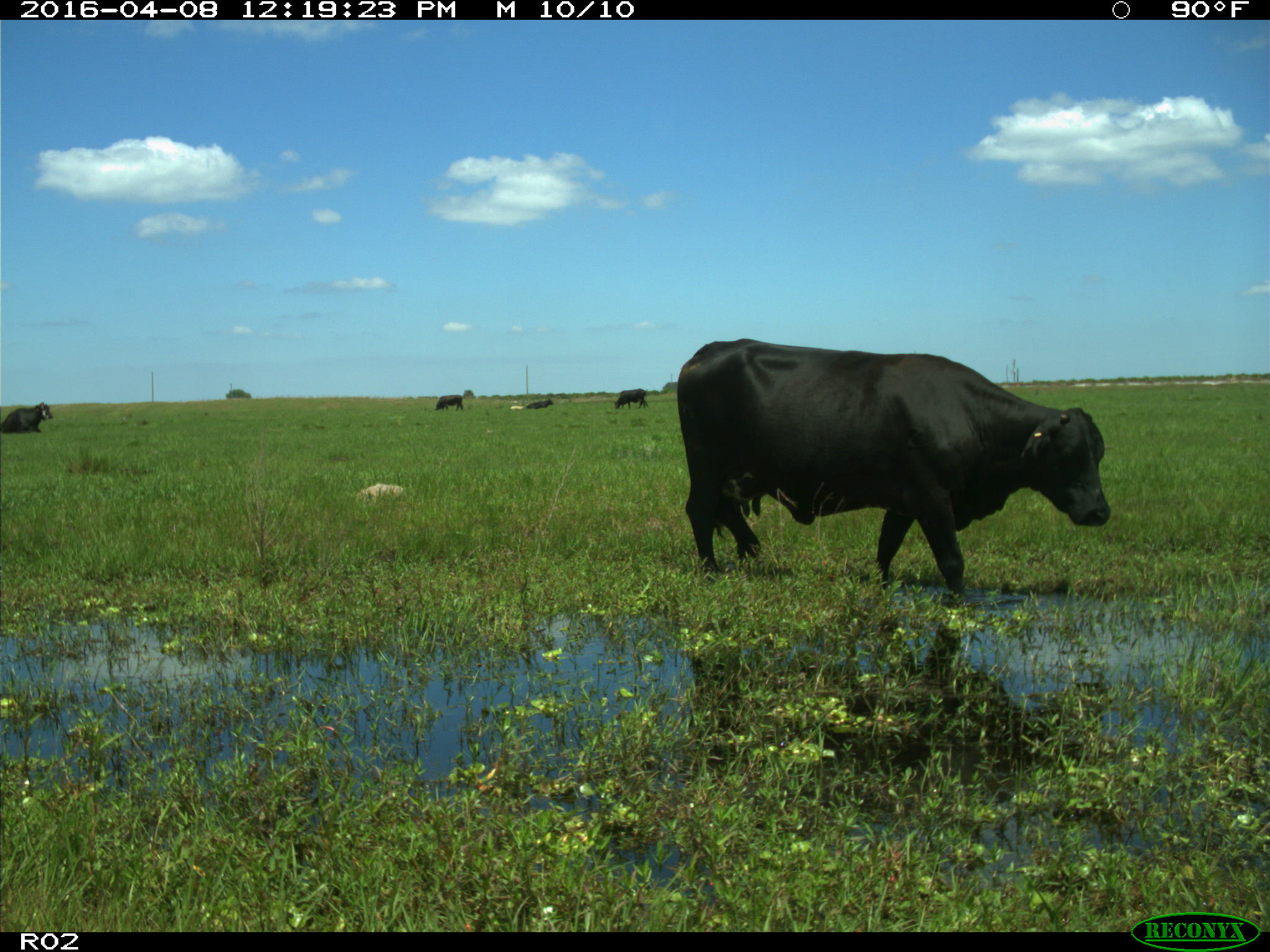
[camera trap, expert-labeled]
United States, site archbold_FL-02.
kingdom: Animalia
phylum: Chordata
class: Mammalia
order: Artiodactyla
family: Bovidae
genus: Bos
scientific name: Bos taurus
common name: domestic cow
Bos taurus (domestic cow).